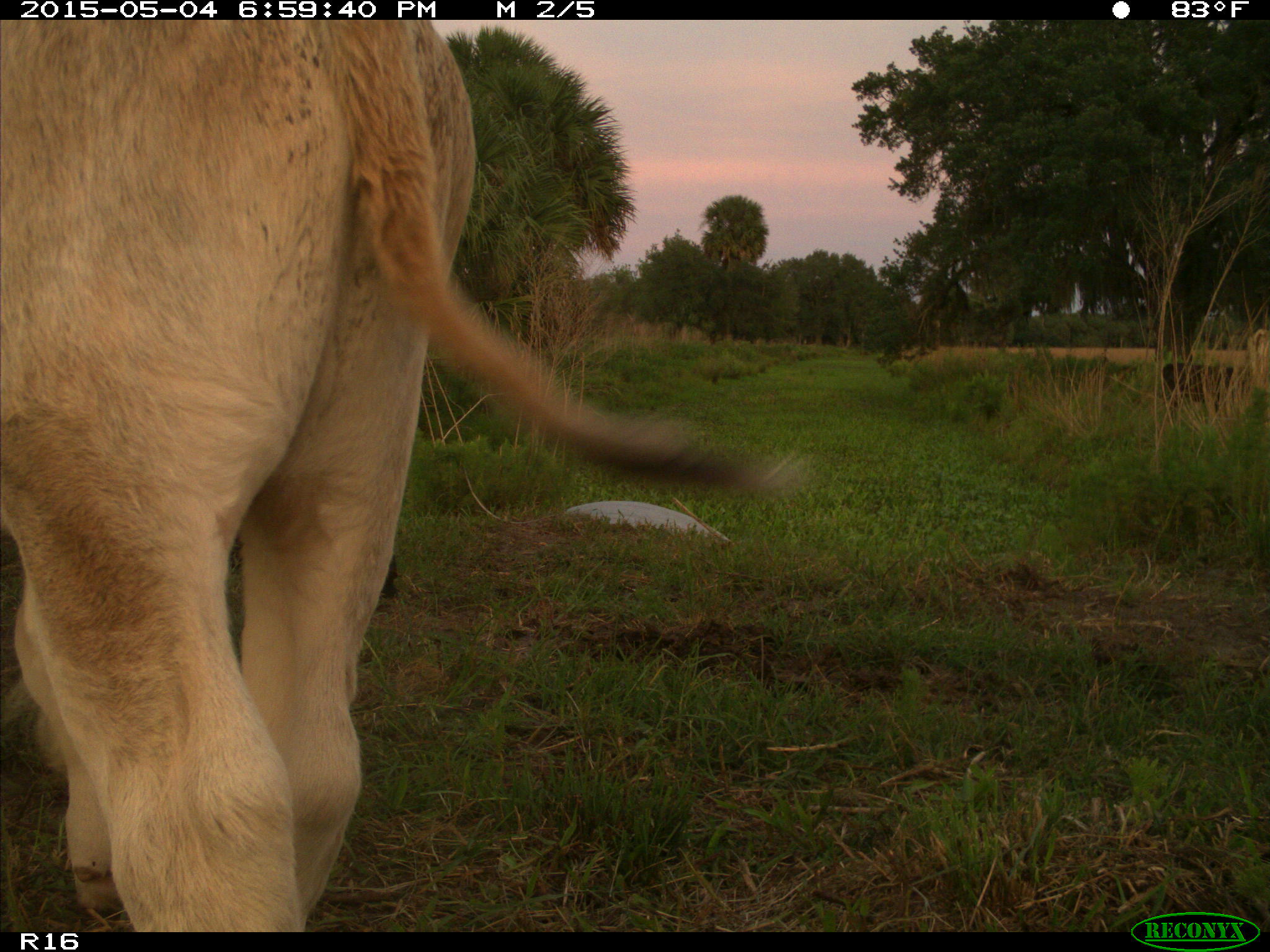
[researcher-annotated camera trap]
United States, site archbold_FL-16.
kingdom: Animalia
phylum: Chordata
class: Mammalia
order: Artiodactyla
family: Bovidae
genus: Bos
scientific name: Bos taurus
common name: domestic cow